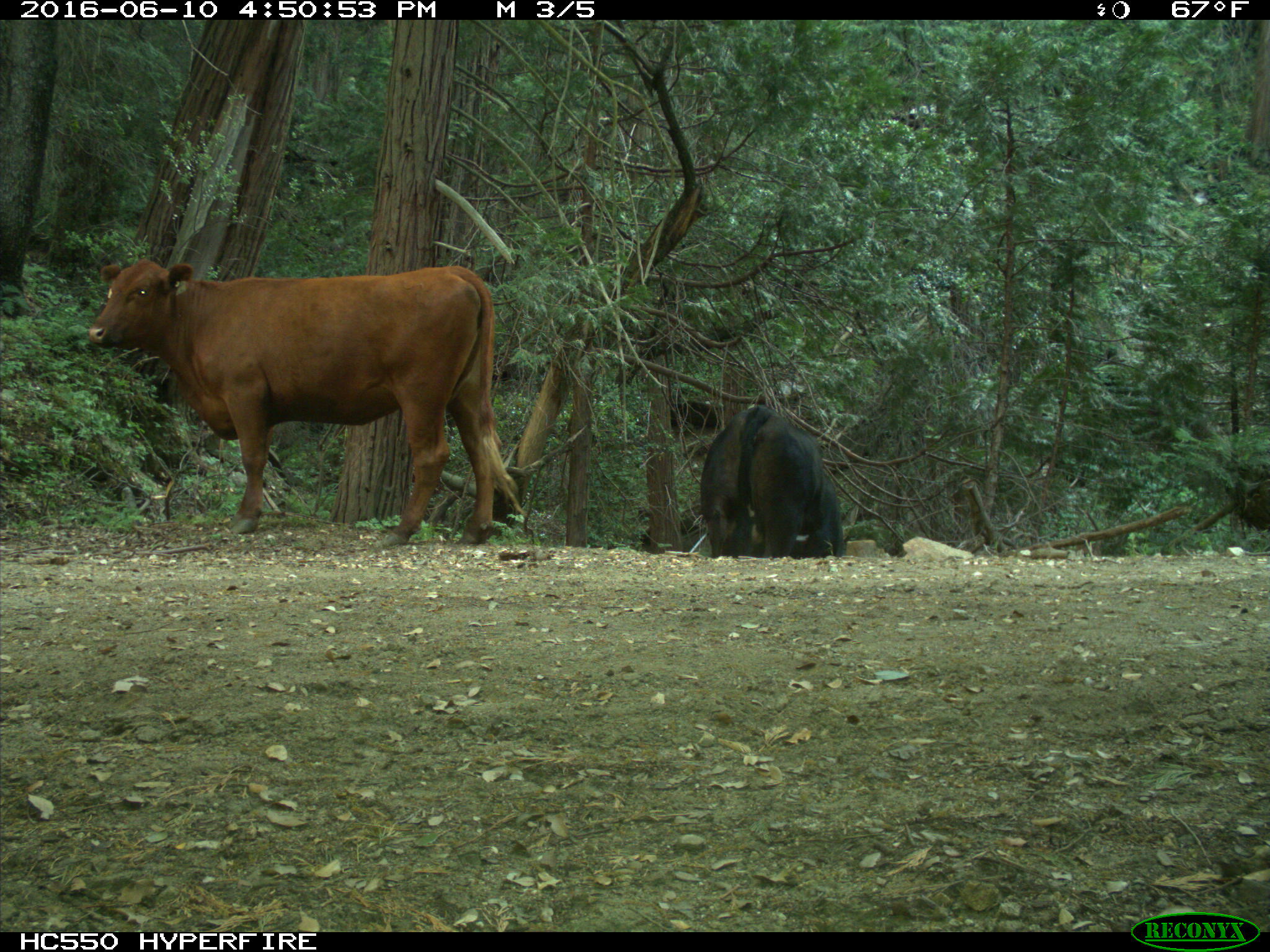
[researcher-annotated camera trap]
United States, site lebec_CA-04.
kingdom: Animalia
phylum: Chordata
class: Mammalia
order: Artiodactyla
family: Bovidae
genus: Bos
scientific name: Bos taurus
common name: domestic cow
Bos taurus (domestic cow).